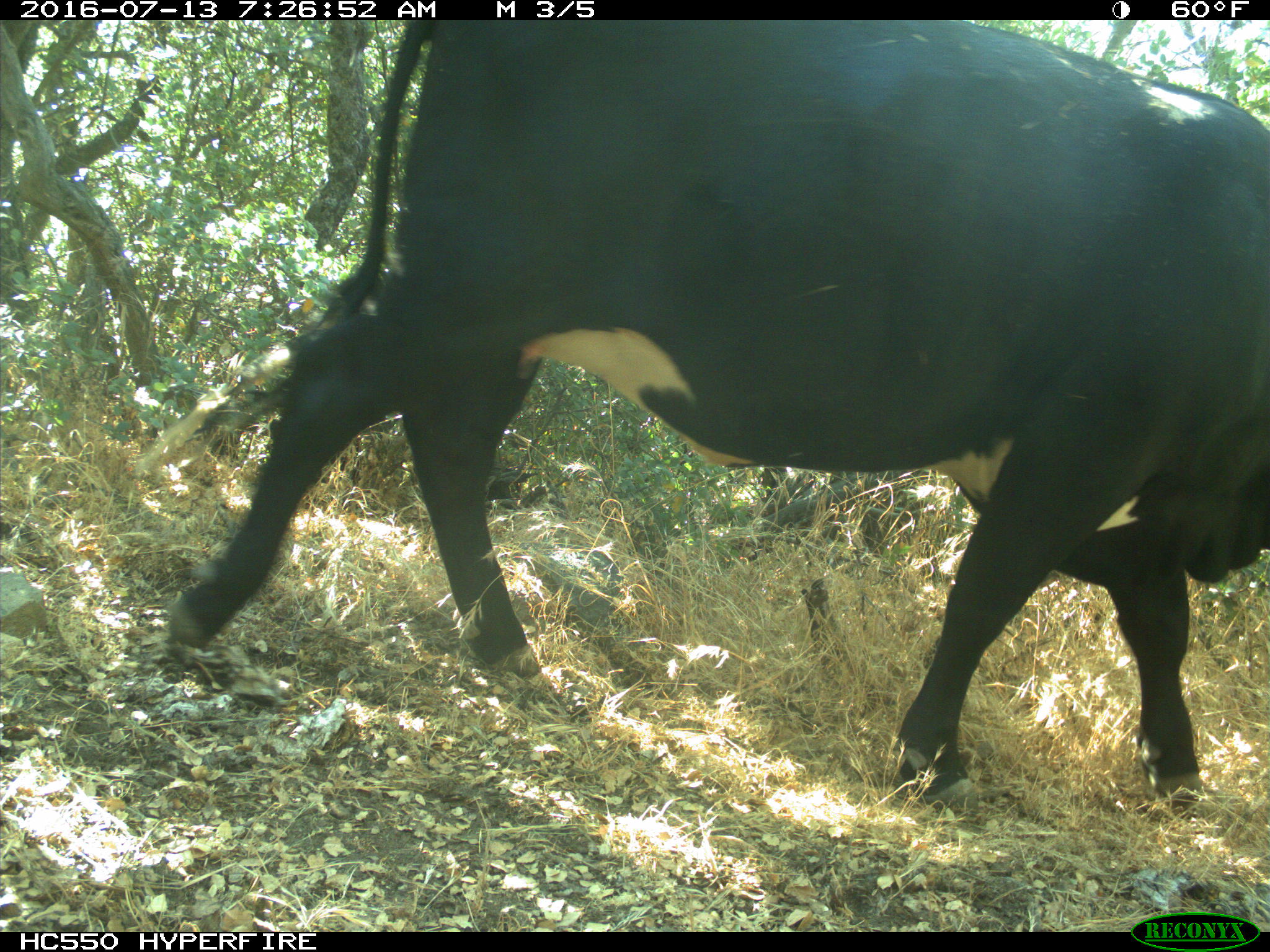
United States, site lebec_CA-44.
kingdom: Animalia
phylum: Chordata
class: Mammalia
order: Artiodactyla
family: Bovidae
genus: Bos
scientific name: Bos taurus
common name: domestic cow